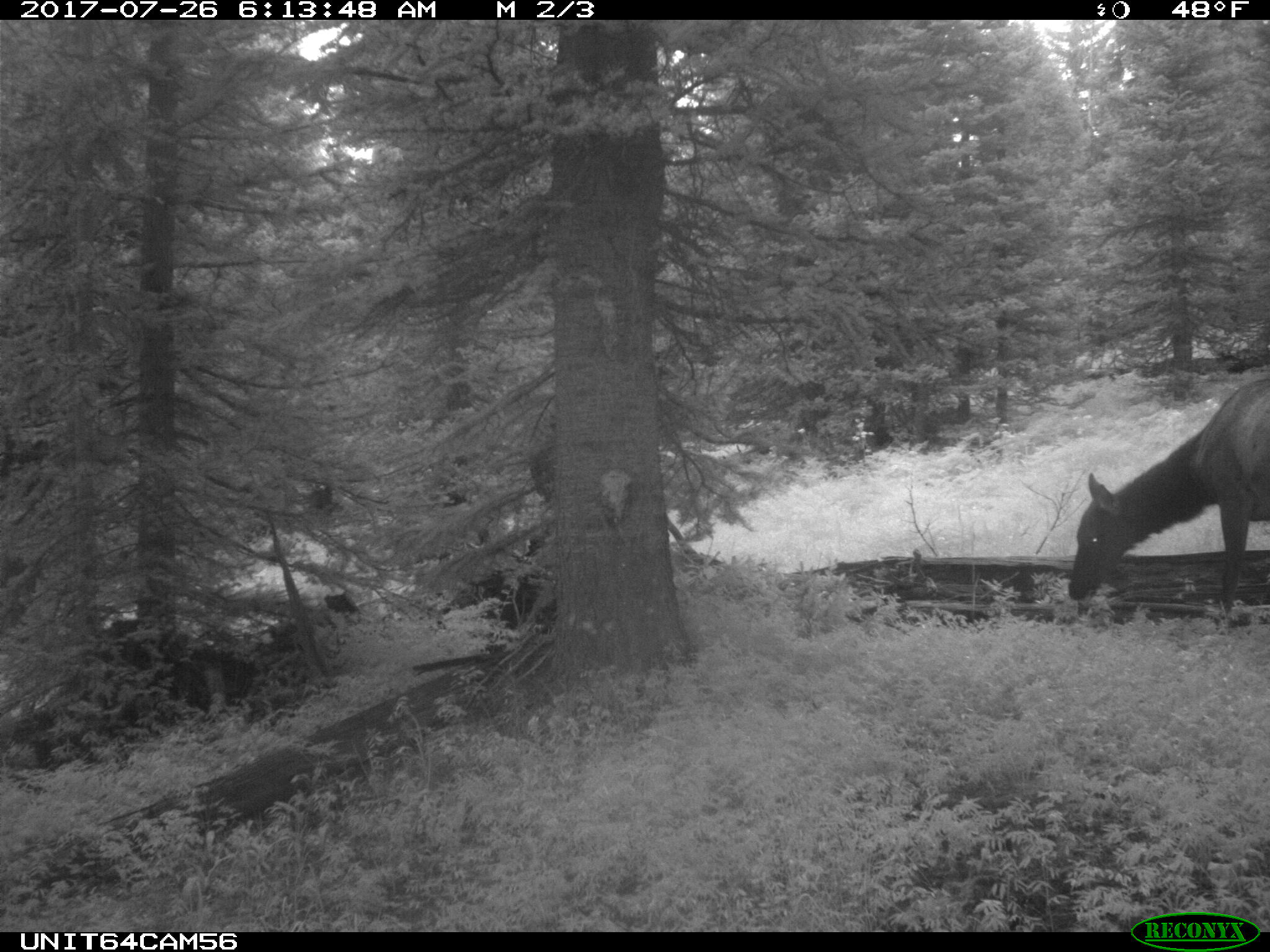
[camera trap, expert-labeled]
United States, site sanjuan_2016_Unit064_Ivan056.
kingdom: Animalia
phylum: Chordata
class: Mammalia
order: Artiodactyla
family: Cervidae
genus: Cervus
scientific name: Cervus elaphus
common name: red deer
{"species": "Cervus elaphus (red deer)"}